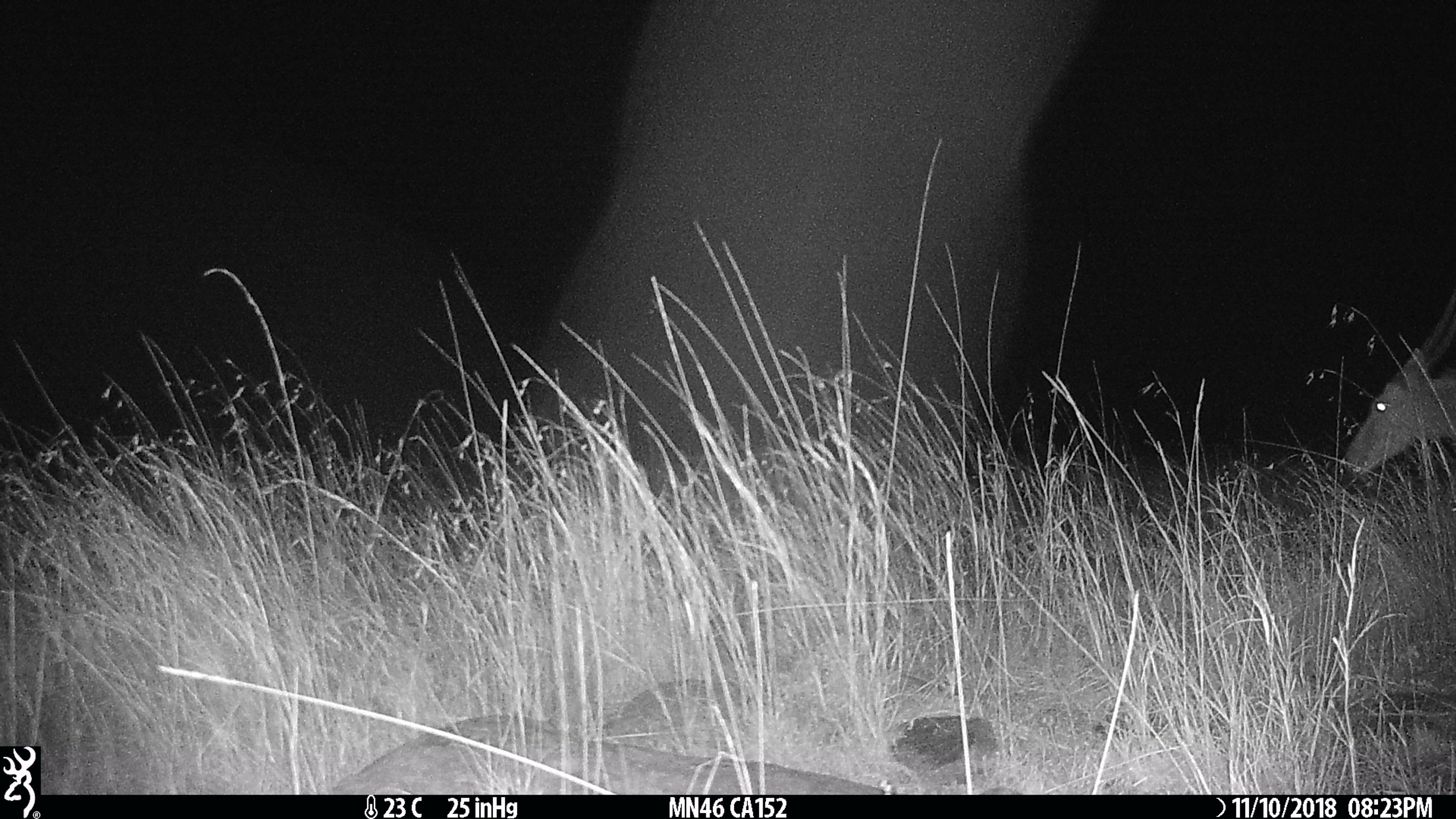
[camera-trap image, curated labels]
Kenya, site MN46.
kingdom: Animalia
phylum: Chordata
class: Mammalia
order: Artiodactyla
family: Bovidae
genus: Tragelaphus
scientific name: Tragelaphus oryx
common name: eland